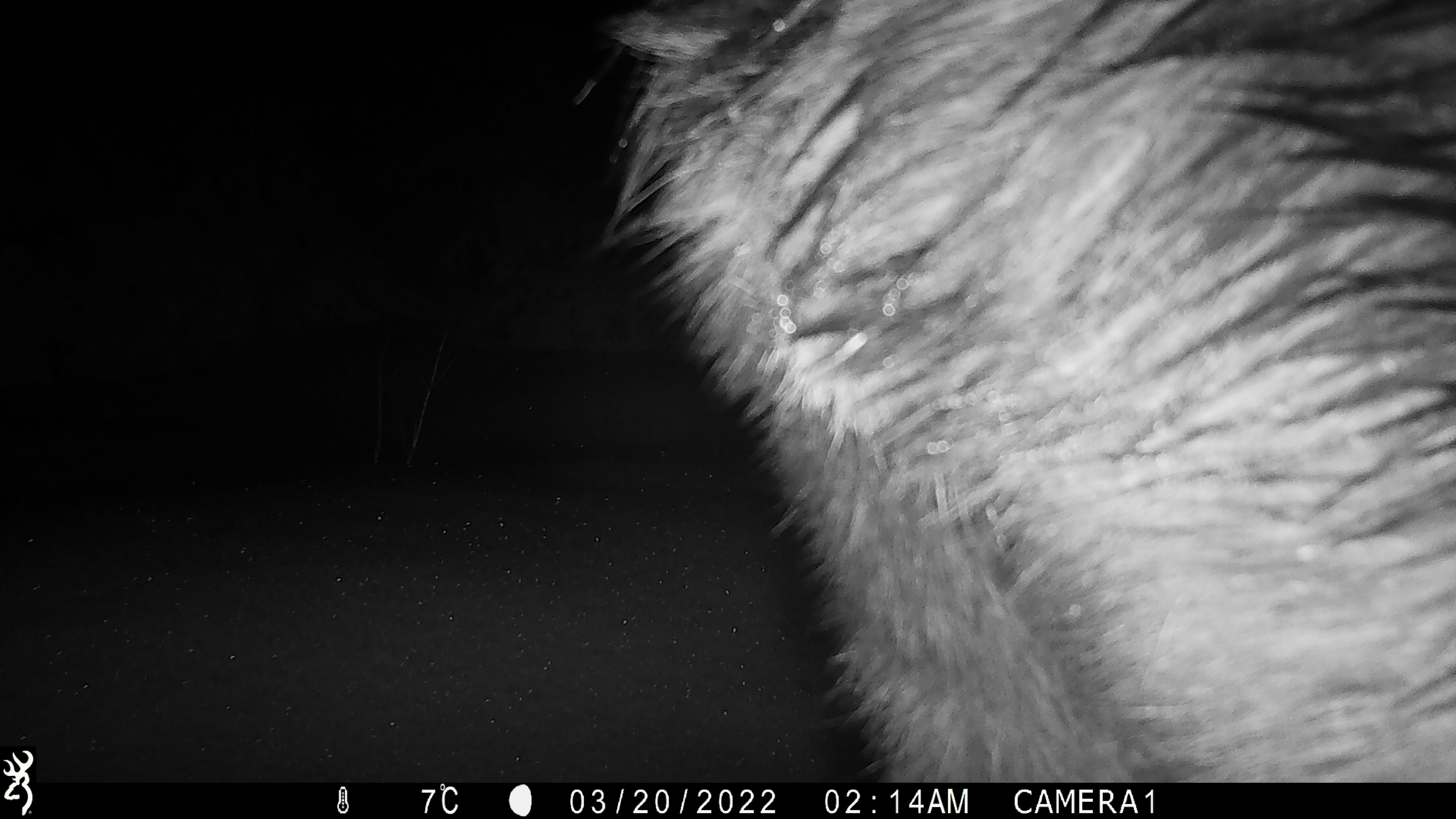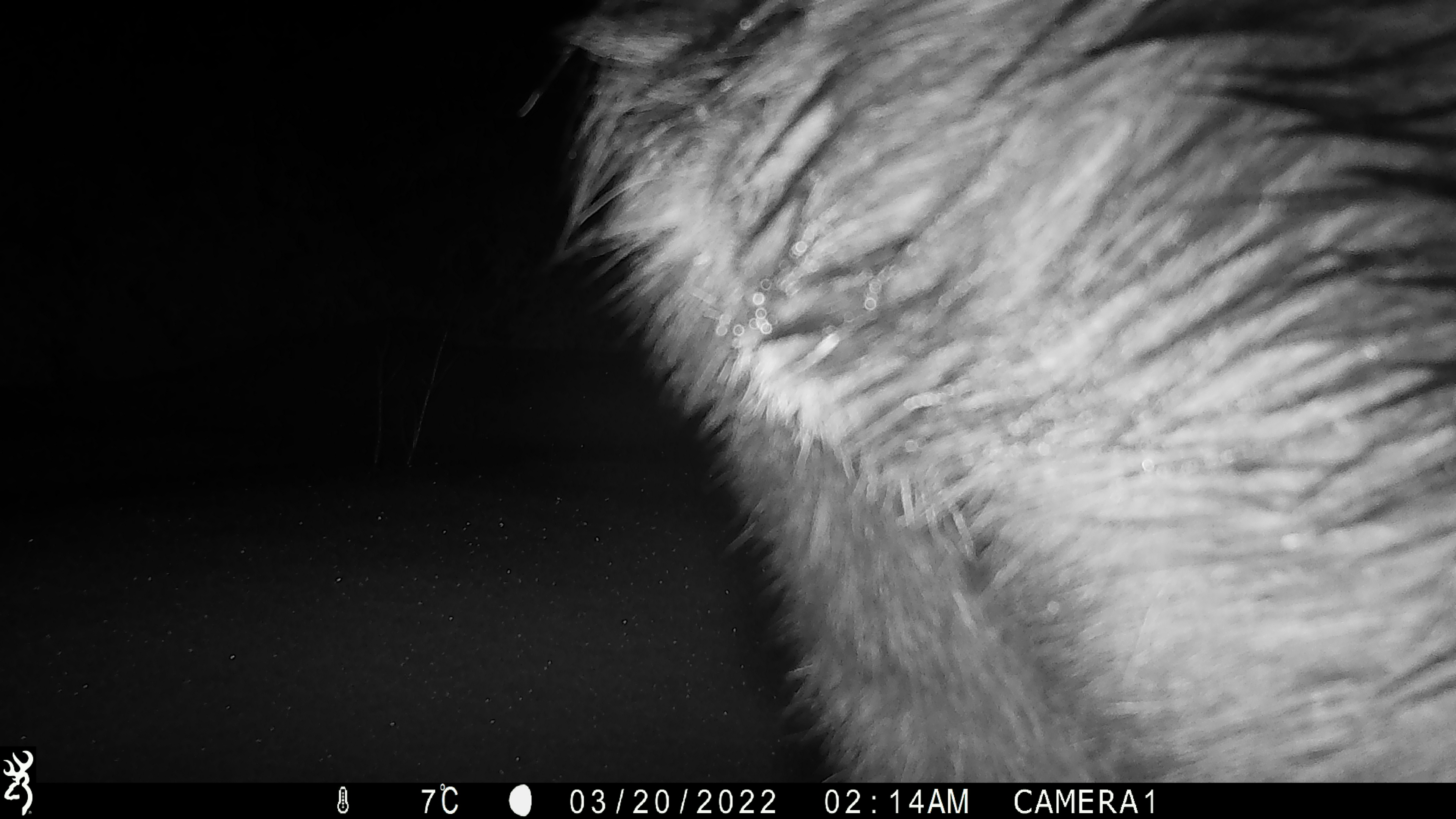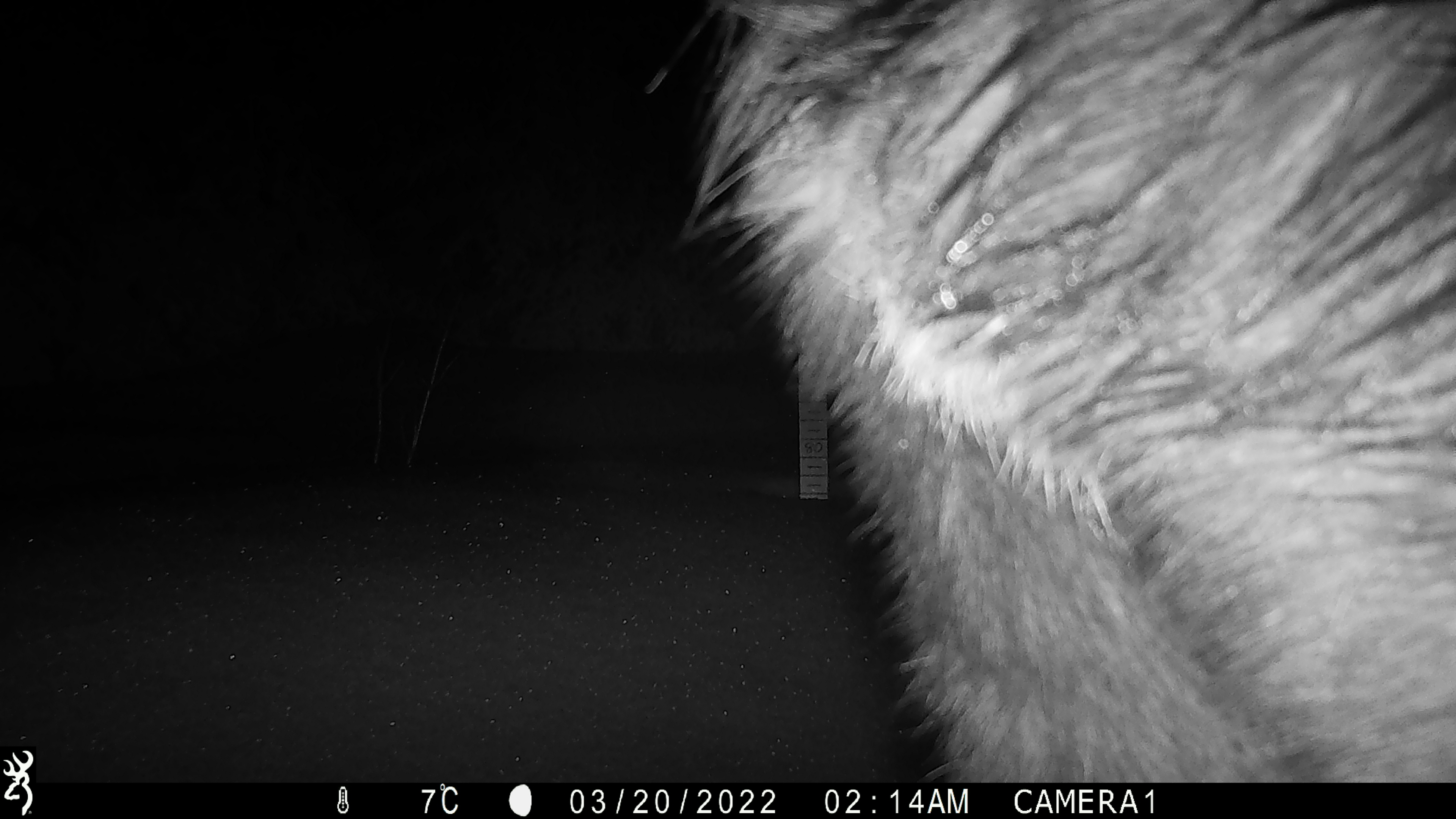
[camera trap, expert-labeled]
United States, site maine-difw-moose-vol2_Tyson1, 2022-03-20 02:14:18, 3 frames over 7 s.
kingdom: Animalia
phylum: Chordata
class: Mammalia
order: Artiodactyla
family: Cervidae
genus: Alces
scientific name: Alces alces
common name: moose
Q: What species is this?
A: Moose (Alces alces).